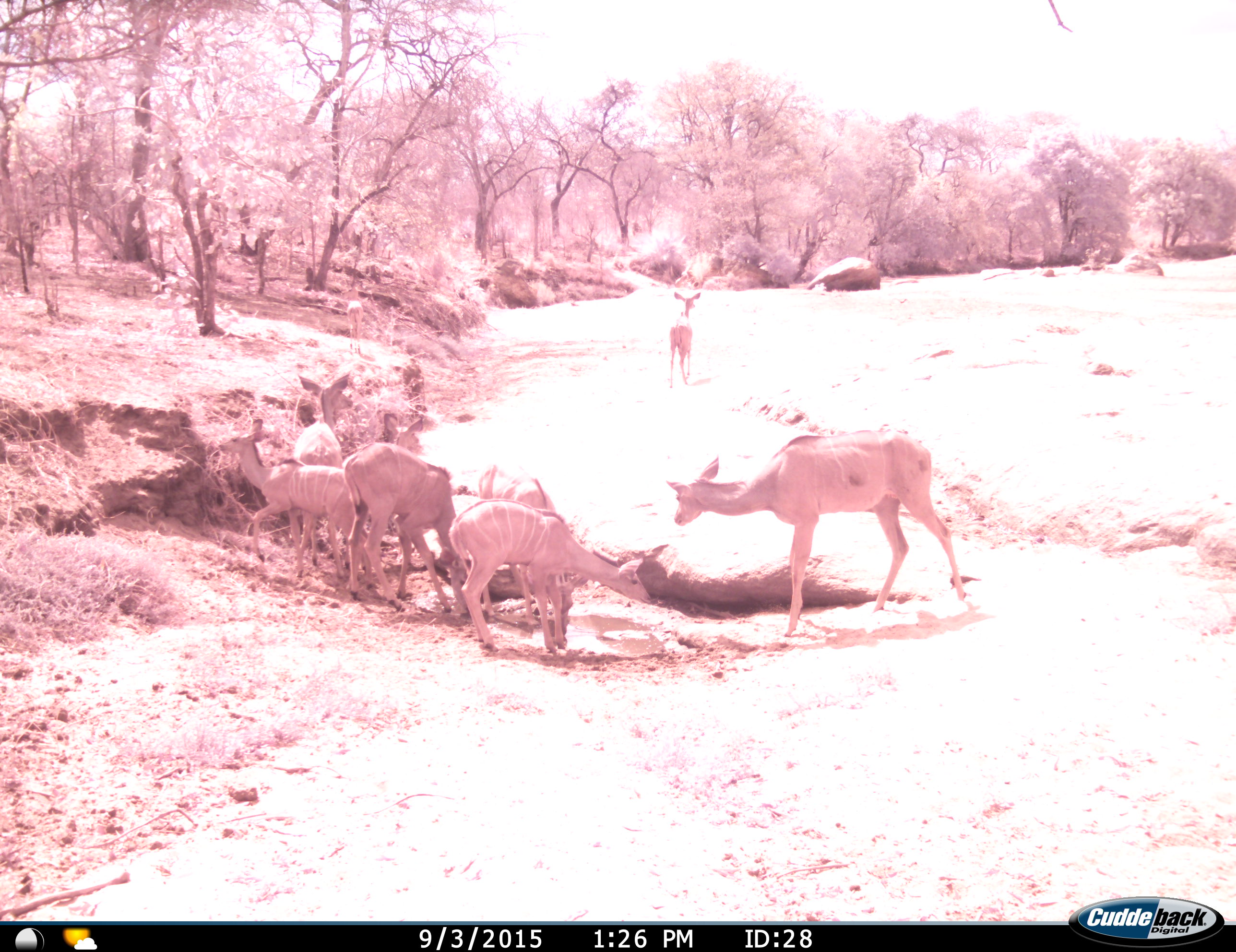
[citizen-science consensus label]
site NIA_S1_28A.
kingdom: Animalia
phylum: Chordata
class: Mammalia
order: Artiodactyla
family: Bovidae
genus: Tragelaphus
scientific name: Tragelaphus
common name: kudu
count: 8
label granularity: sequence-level